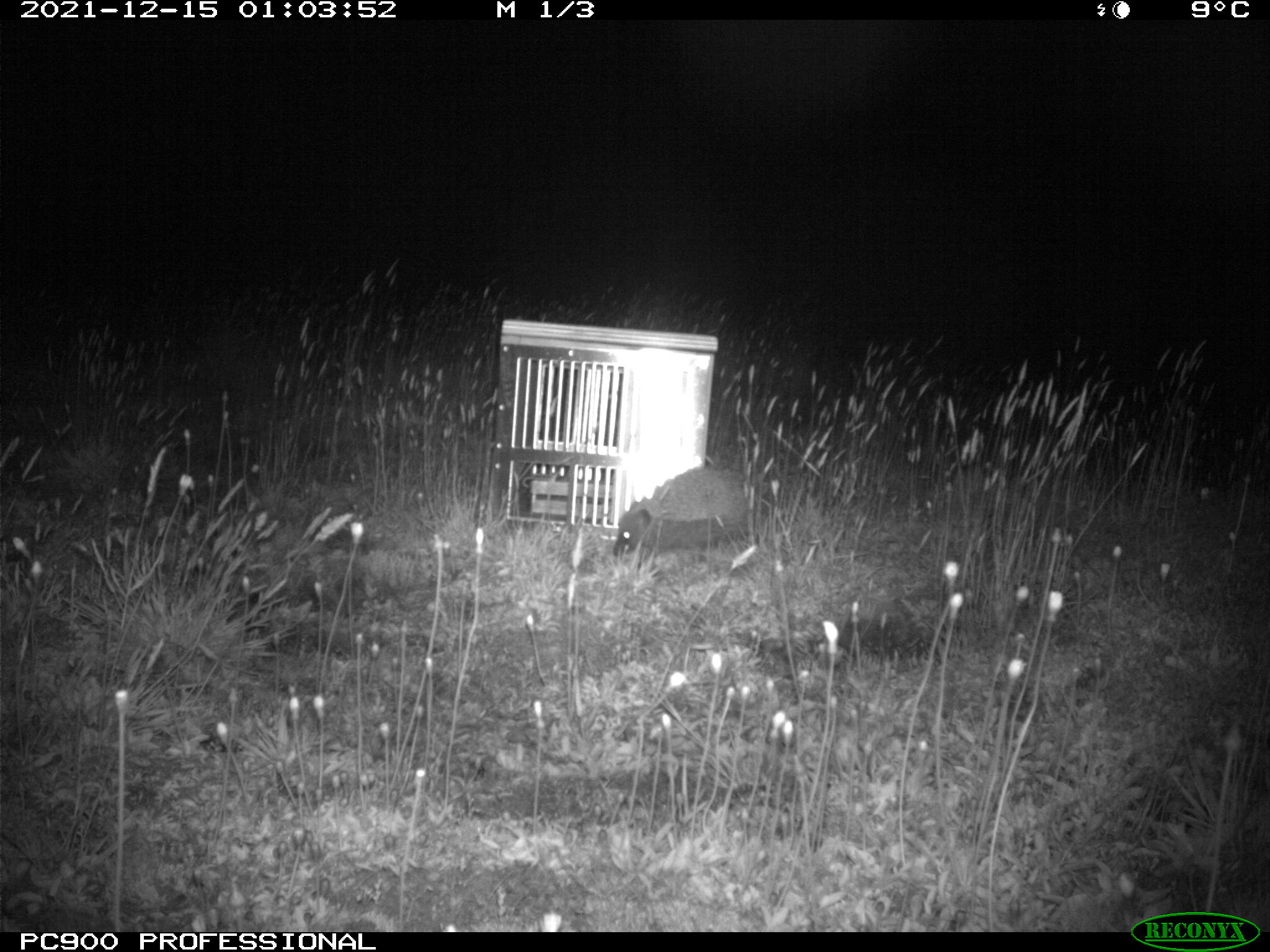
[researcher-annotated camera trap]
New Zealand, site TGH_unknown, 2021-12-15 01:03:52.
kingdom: Animalia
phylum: Chordata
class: Mammalia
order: Eulipotyphla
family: Erinaceidae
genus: Erinaceus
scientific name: Erinaceus europaeus europaeus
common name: european hedgehog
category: hedgehog